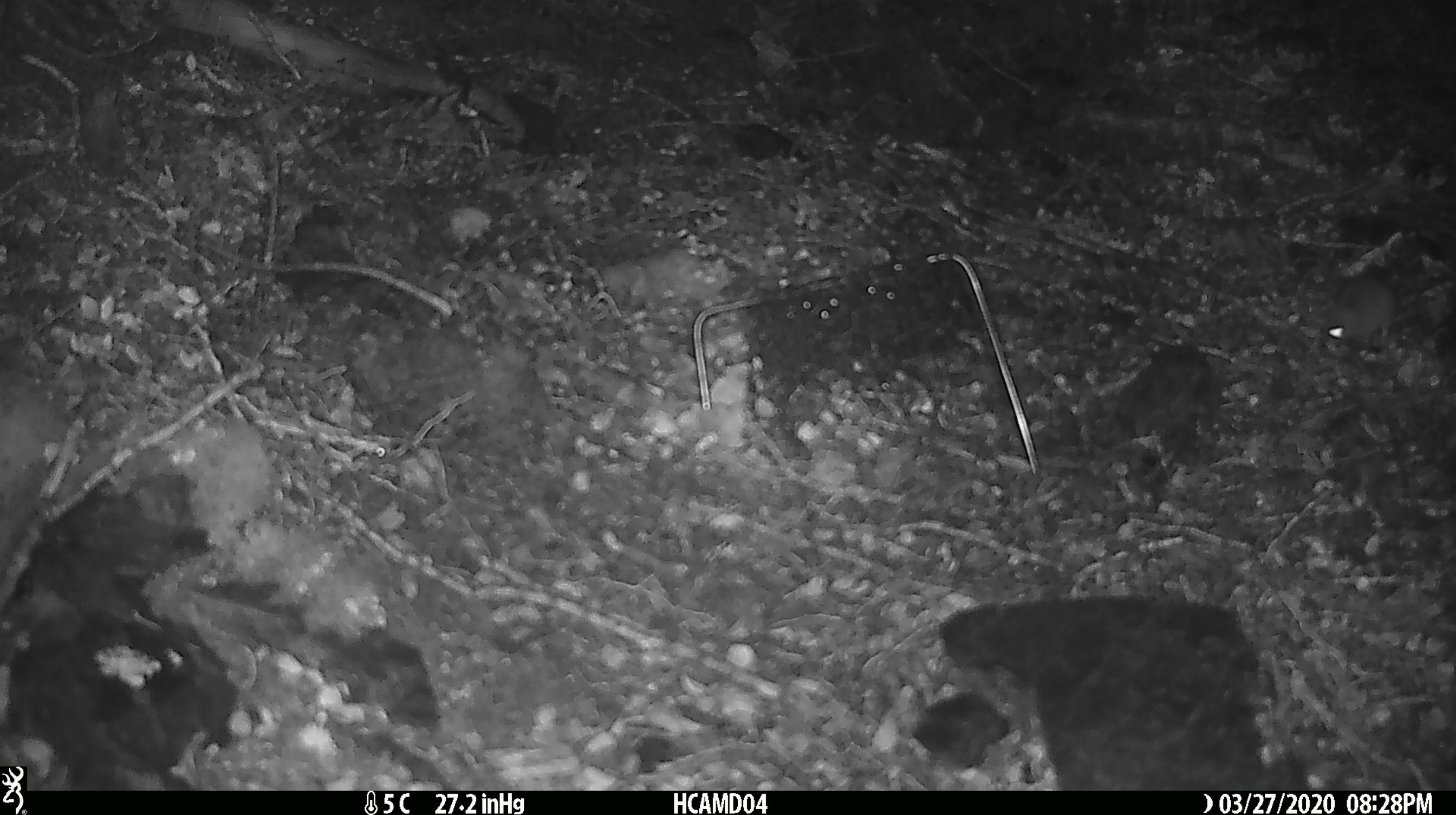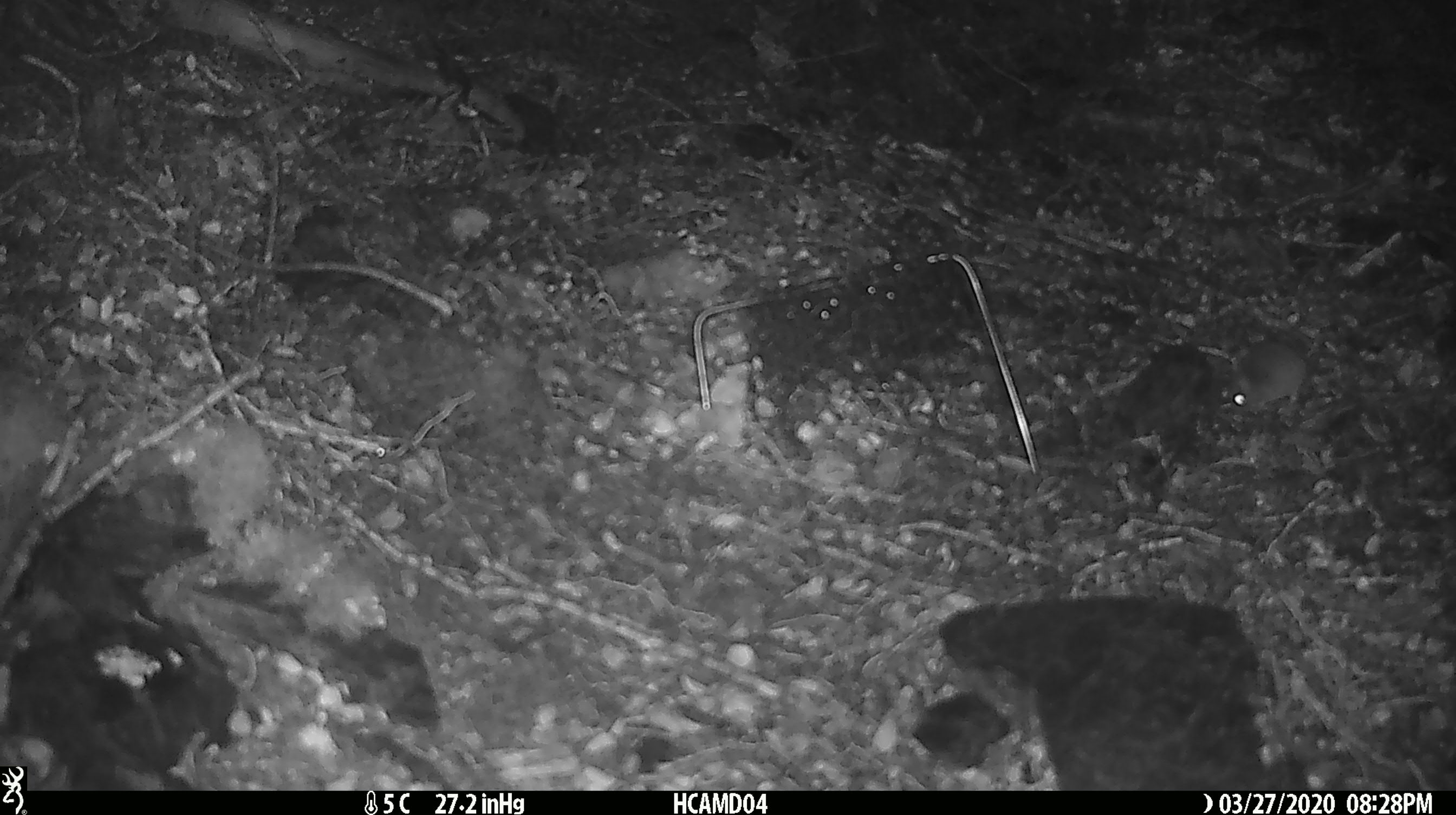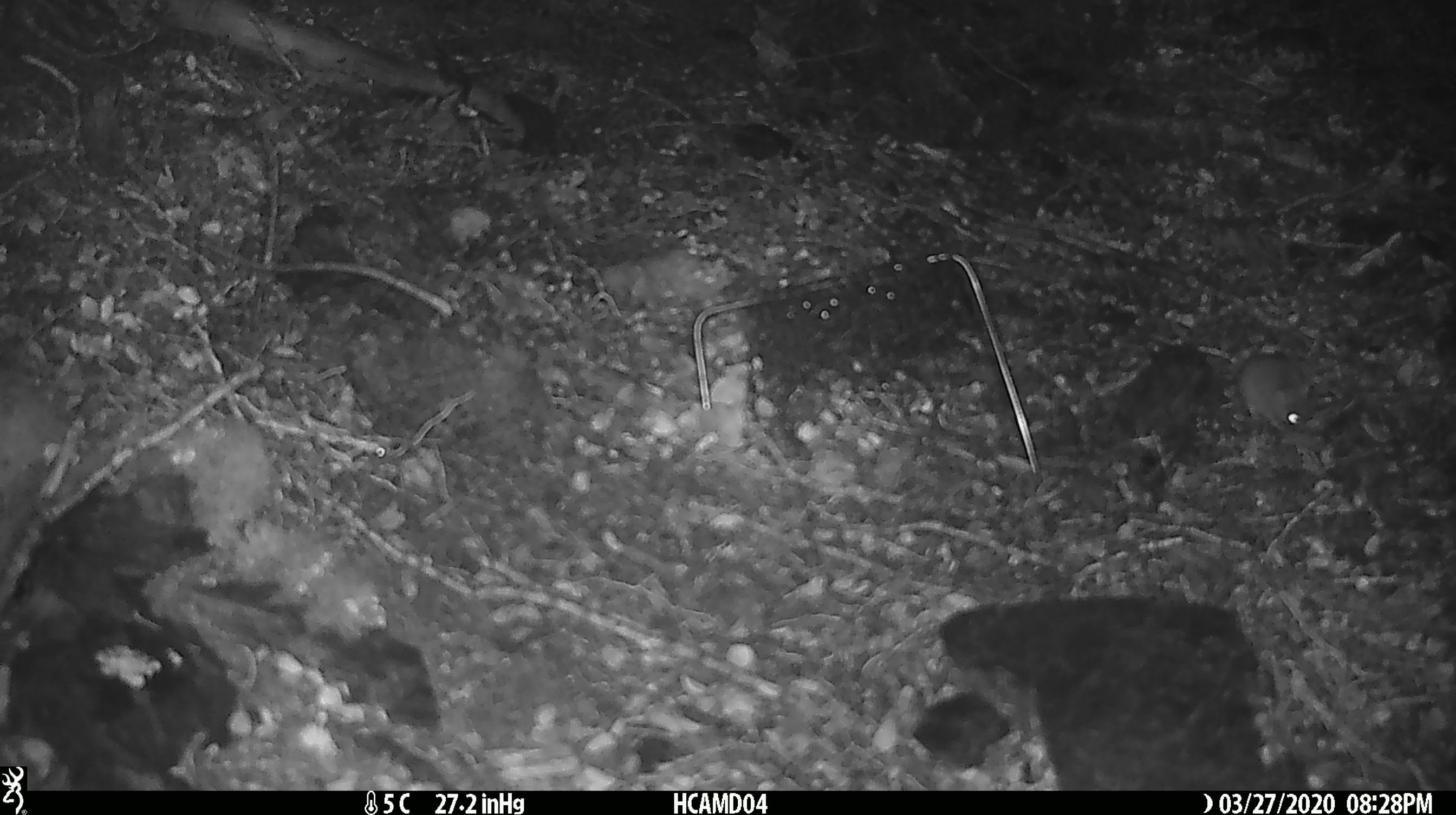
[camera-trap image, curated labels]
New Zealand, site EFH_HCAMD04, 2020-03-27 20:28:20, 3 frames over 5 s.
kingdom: Animalia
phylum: Chordata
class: Mammalia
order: Rodentia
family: Muridae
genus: Mus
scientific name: Mus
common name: mouse